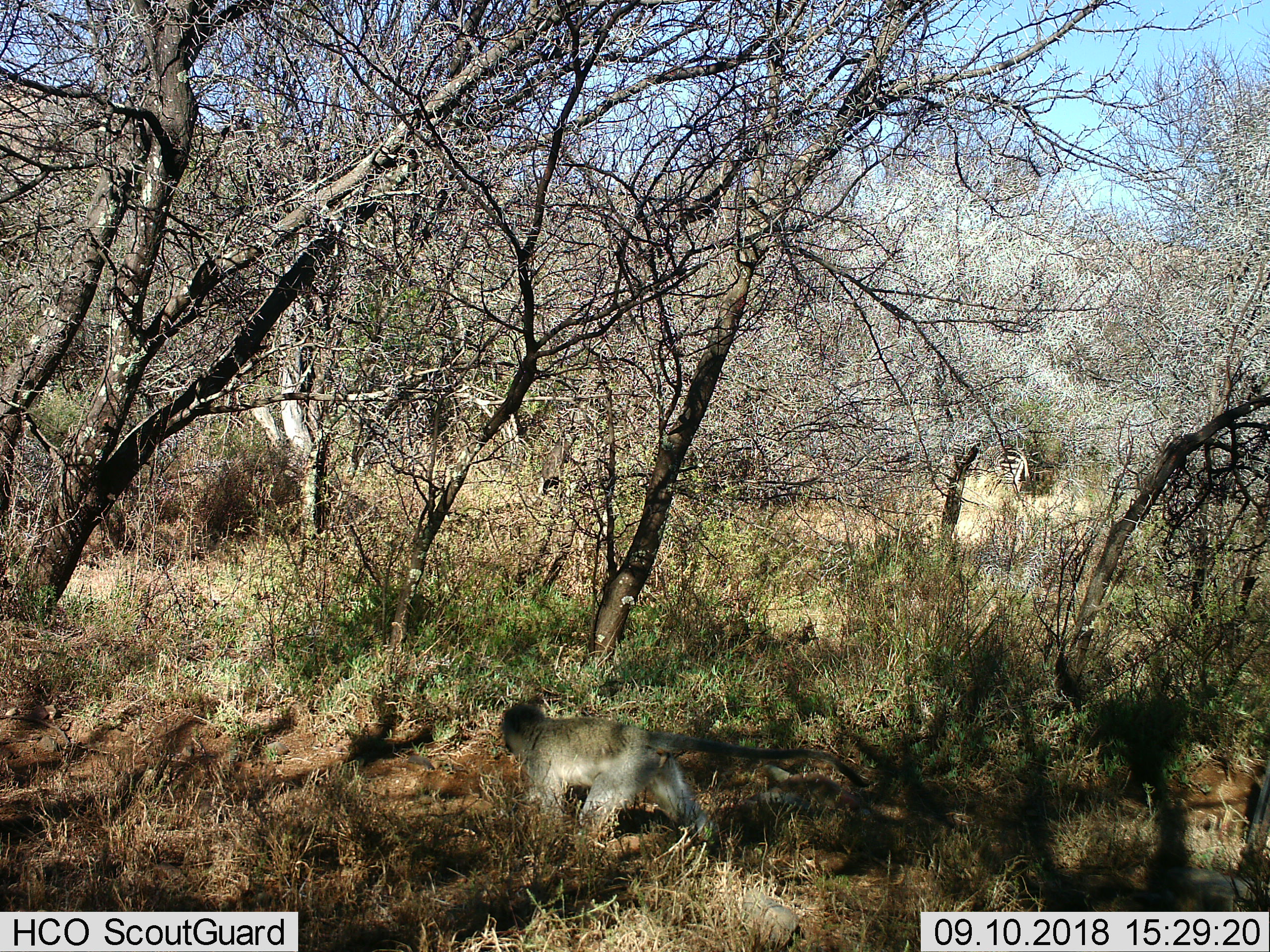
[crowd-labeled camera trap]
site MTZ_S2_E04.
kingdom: Animalia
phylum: Chordata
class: Mammalia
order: Primates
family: Cercopithecidae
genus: Chlorocebus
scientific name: Chlorocebus pygerythrus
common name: vervet monkey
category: monkeyvervet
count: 1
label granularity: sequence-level